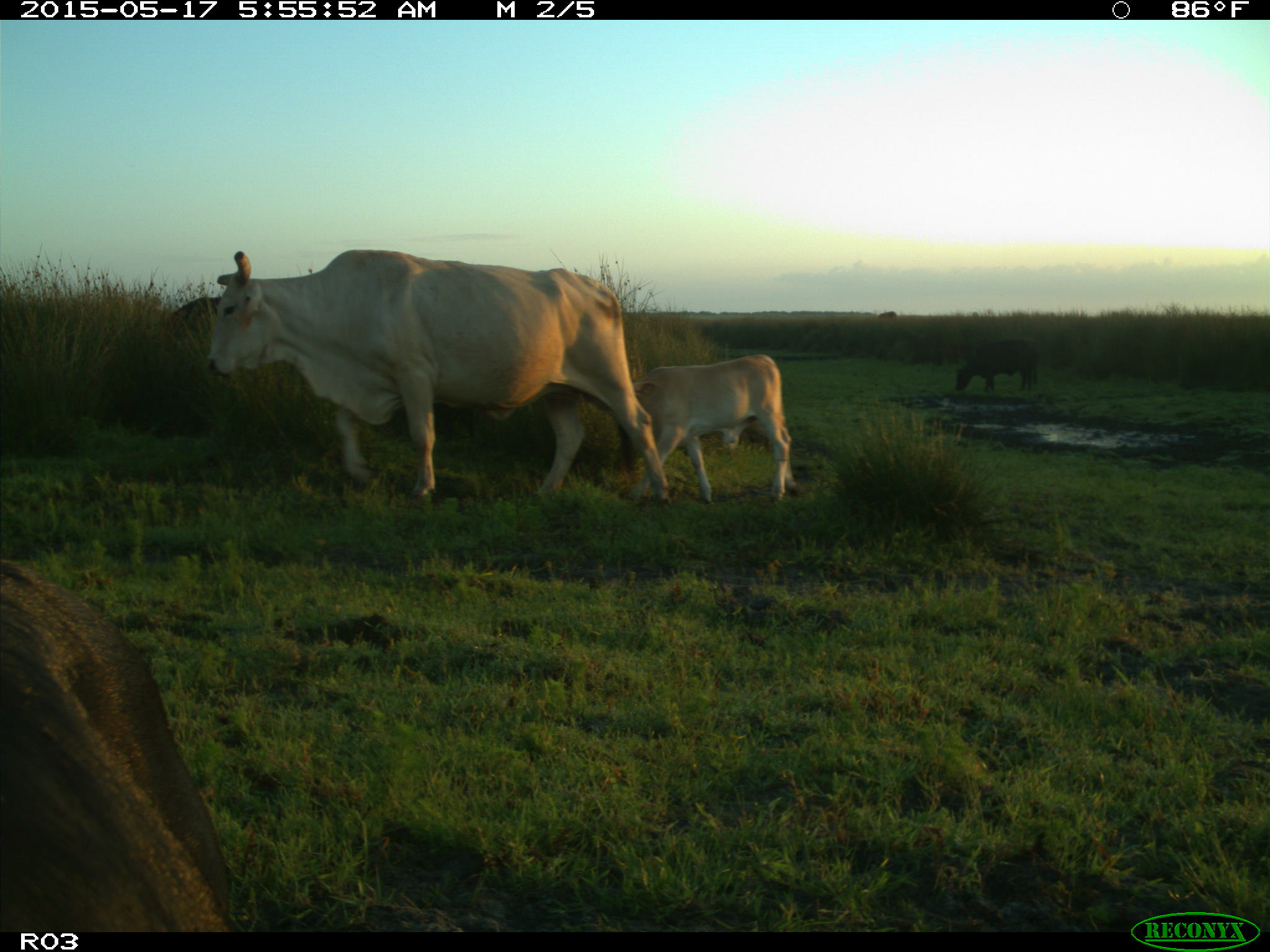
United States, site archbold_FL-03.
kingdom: Animalia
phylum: Chordata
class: Mammalia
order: Artiodactyla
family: Bovidae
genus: Bos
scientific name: Bos taurus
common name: domestic cow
Bos taurus (domestic cow).